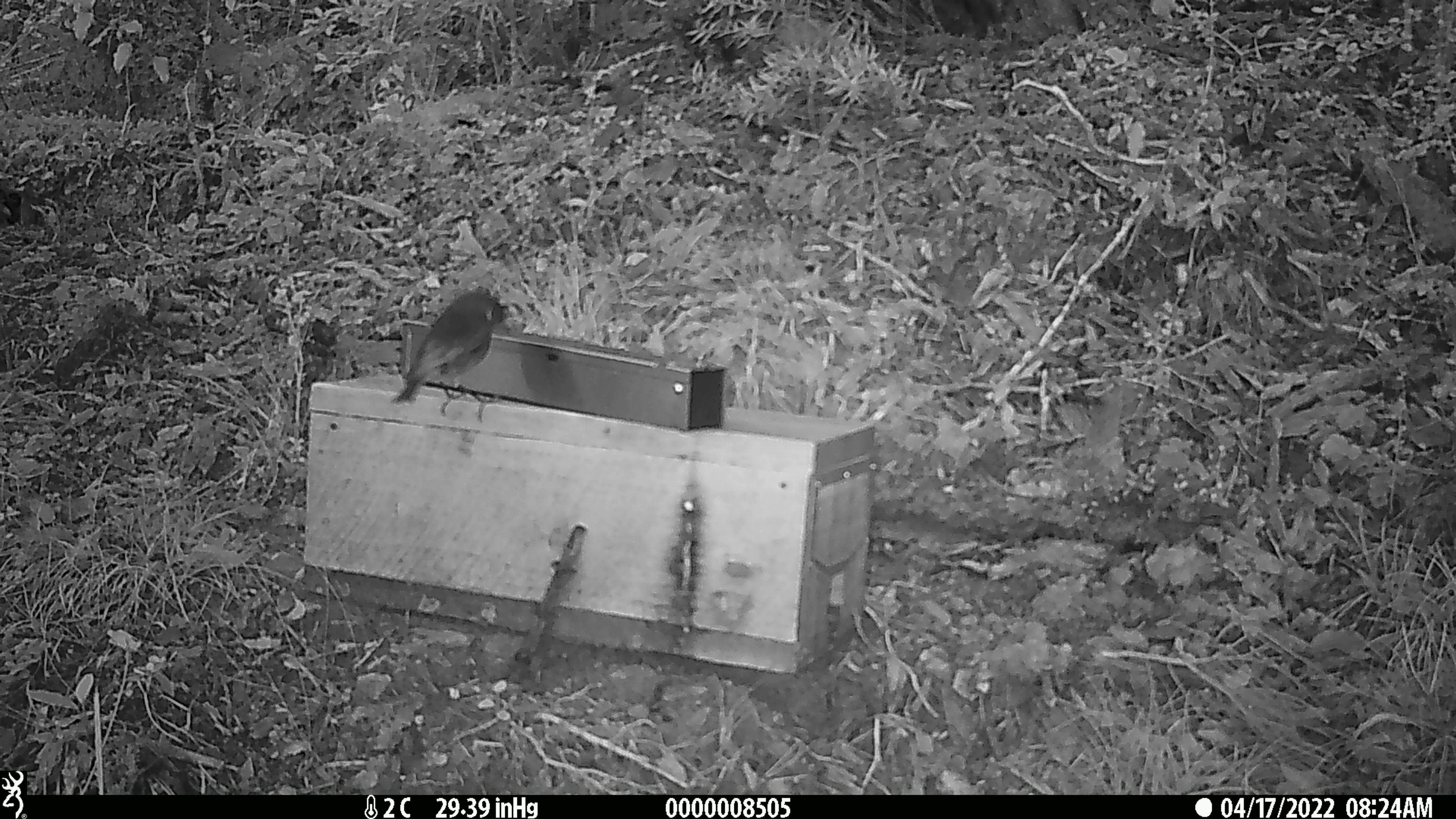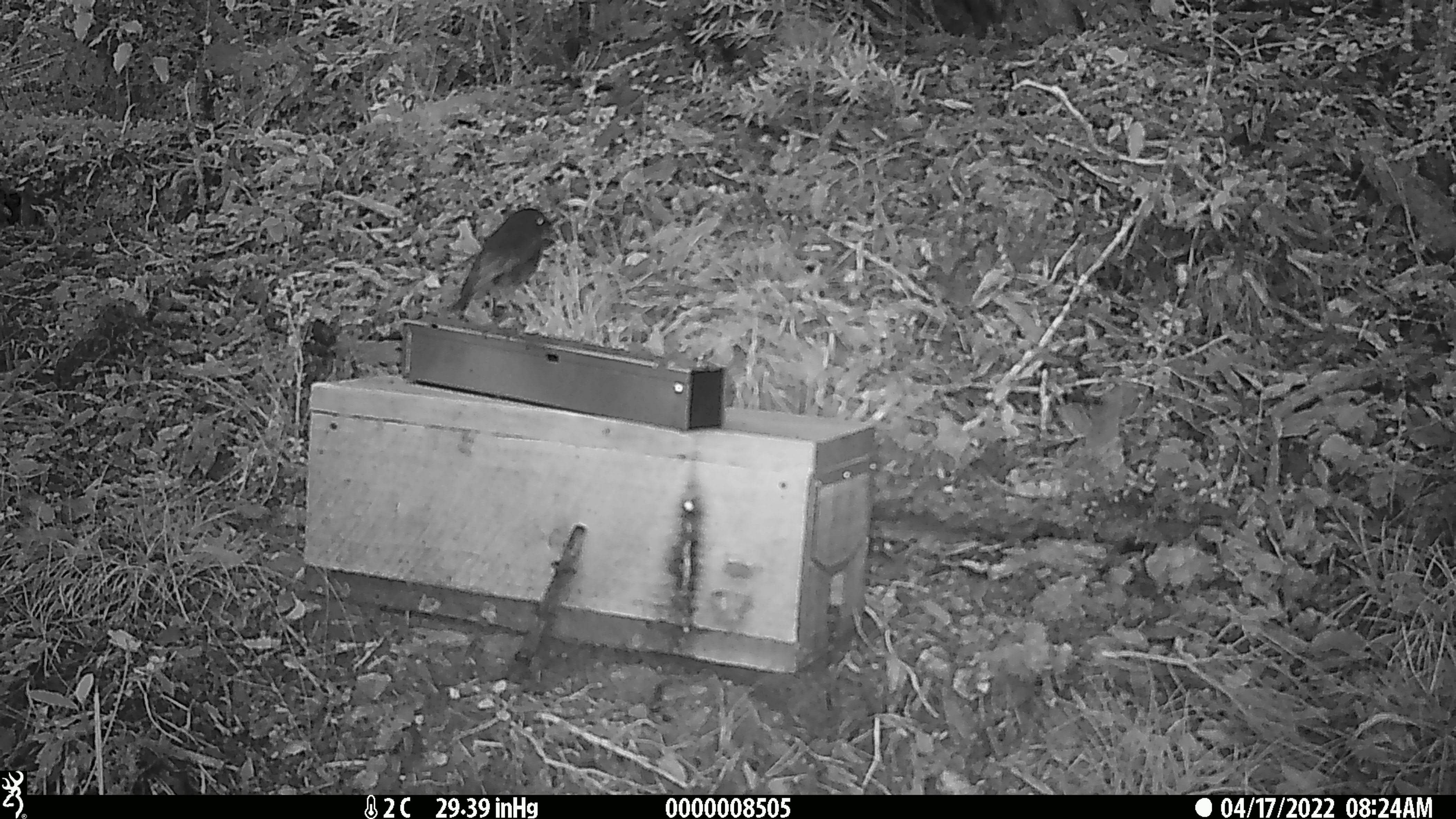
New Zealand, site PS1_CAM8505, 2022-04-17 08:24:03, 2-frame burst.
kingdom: Animalia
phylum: Chordata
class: Aves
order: Passeriformes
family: Petroicidae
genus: Petroica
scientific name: Petroica australis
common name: new zealand robin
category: robin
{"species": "robin (new zealand robin) (Petroica australis)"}